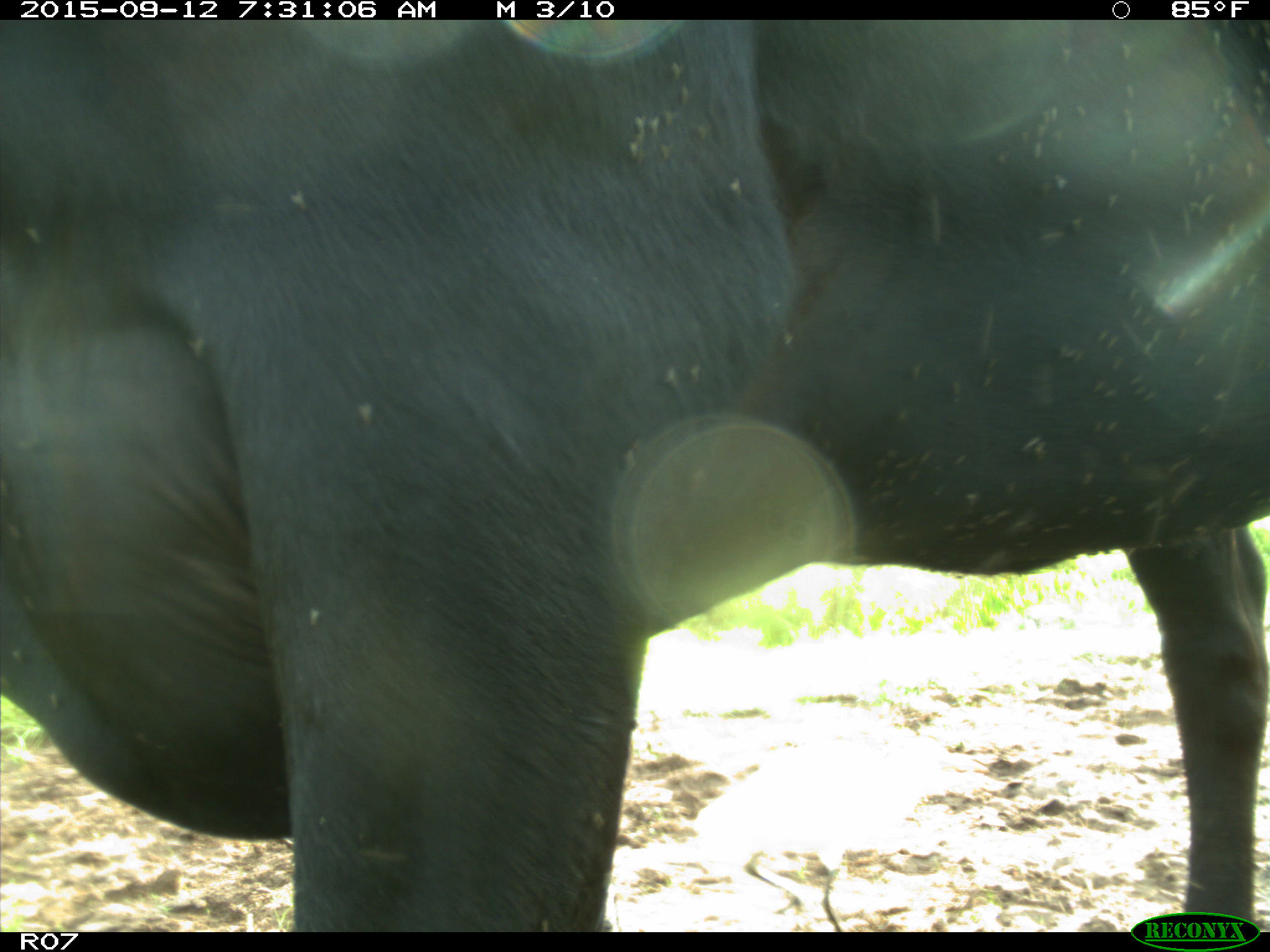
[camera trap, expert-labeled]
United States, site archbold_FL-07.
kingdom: Animalia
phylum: Chordata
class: Mammalia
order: Artiodactyla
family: Bovidae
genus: Bos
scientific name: Bos taurus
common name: domestic cow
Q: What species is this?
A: Bos taurus (domestic cow).